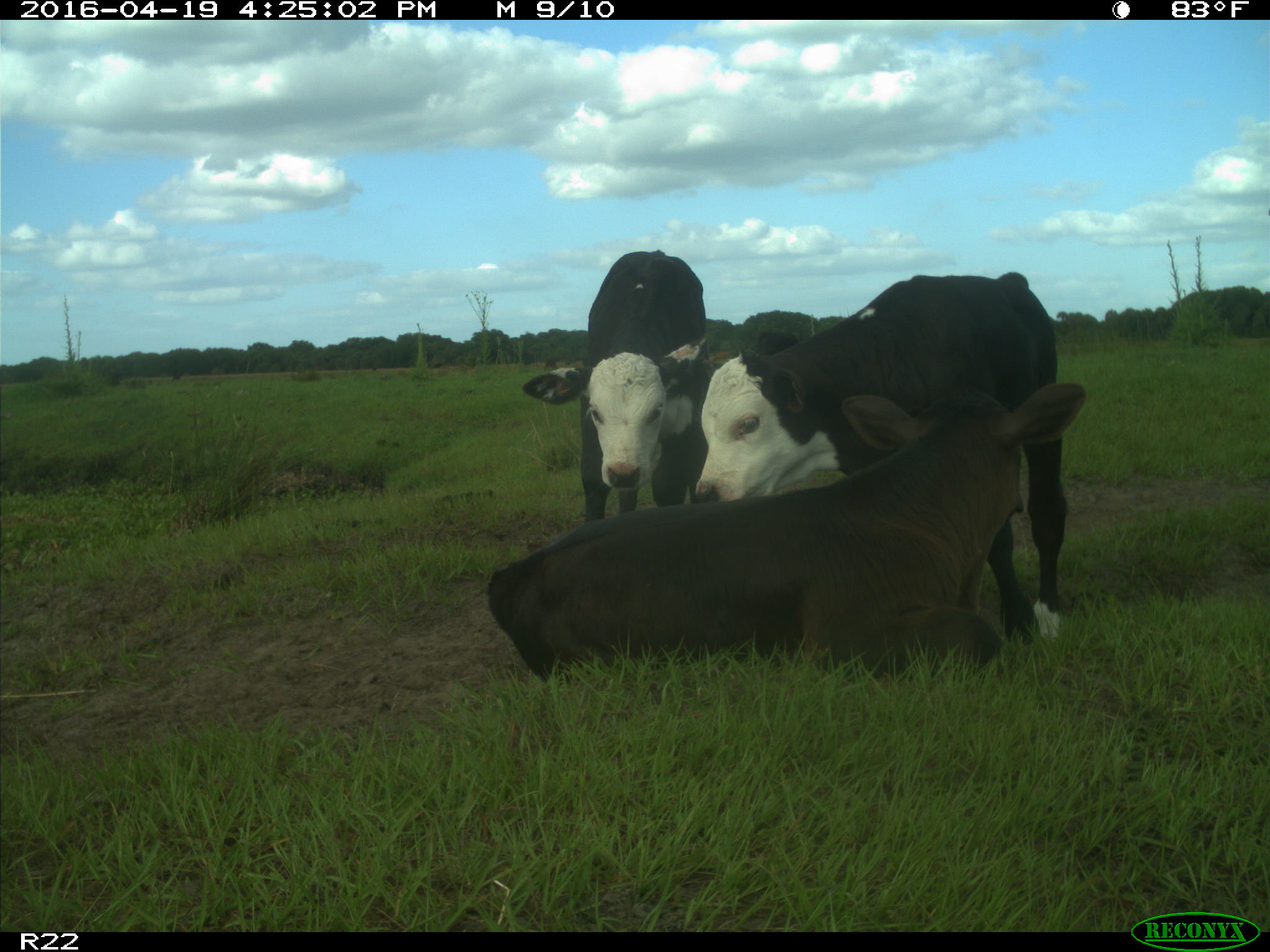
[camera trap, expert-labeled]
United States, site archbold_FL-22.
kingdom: Animalia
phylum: Chordata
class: Mammalia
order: Artiodactyla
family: Bovidae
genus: Bos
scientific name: Bos taurus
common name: domestic cow